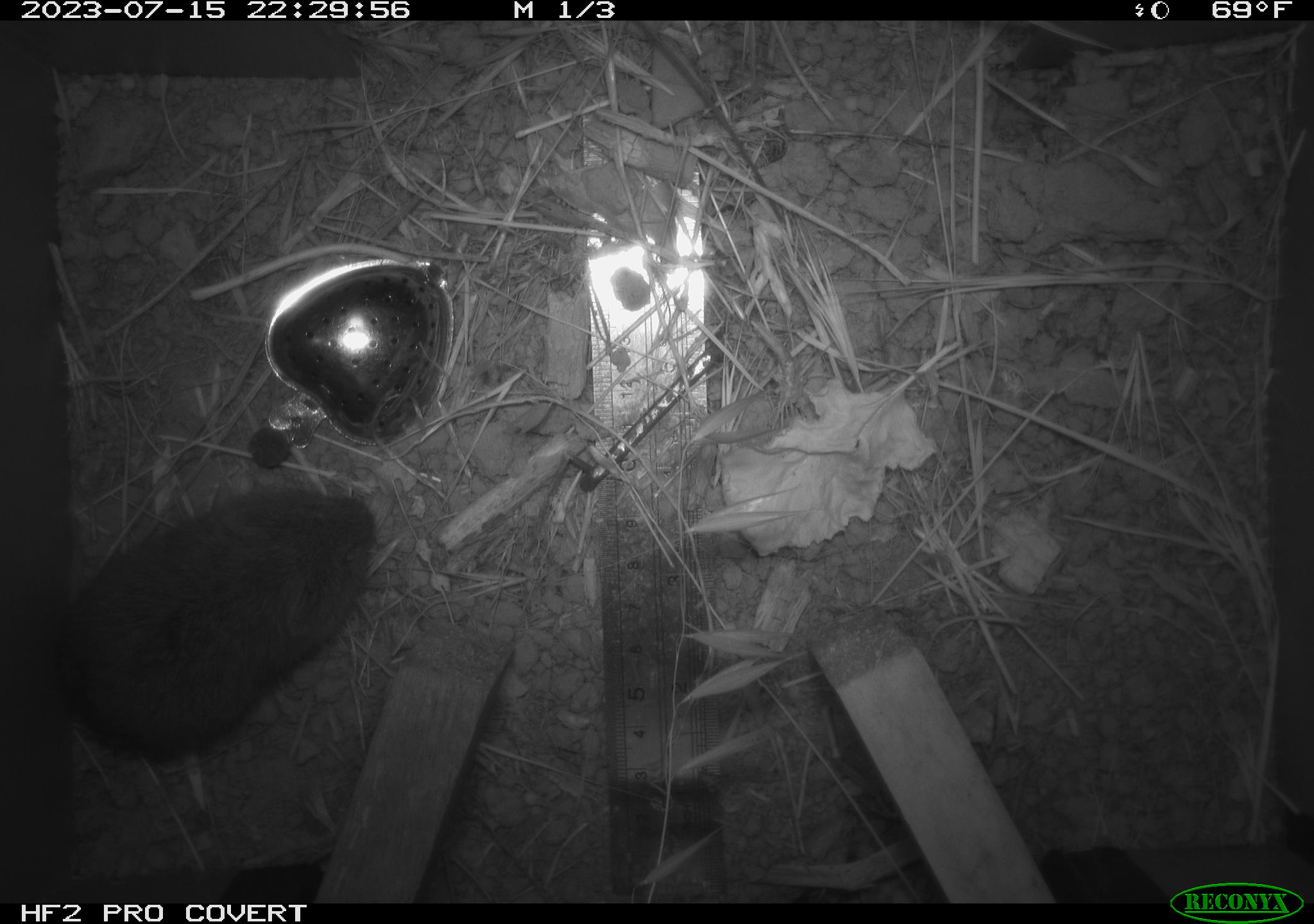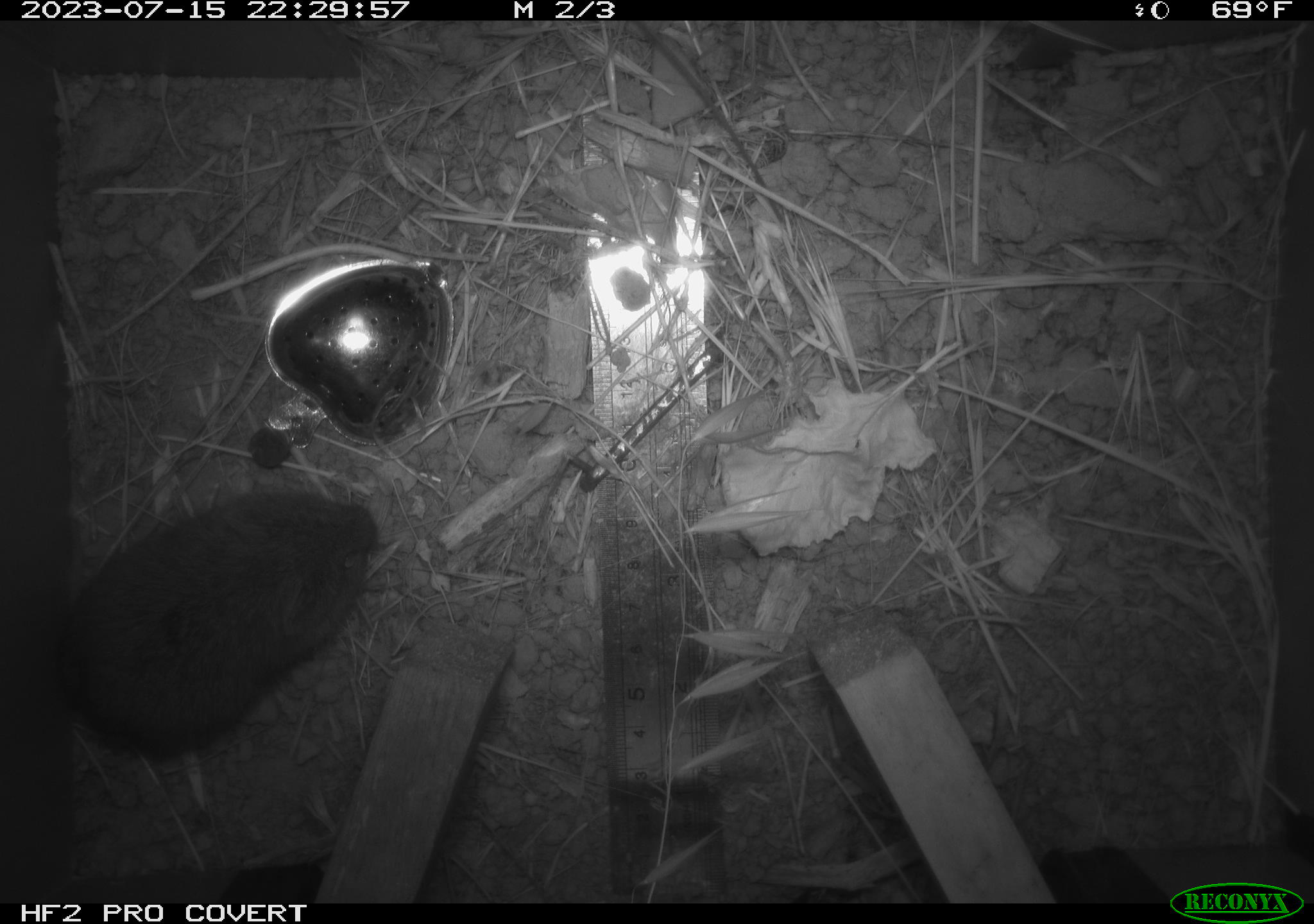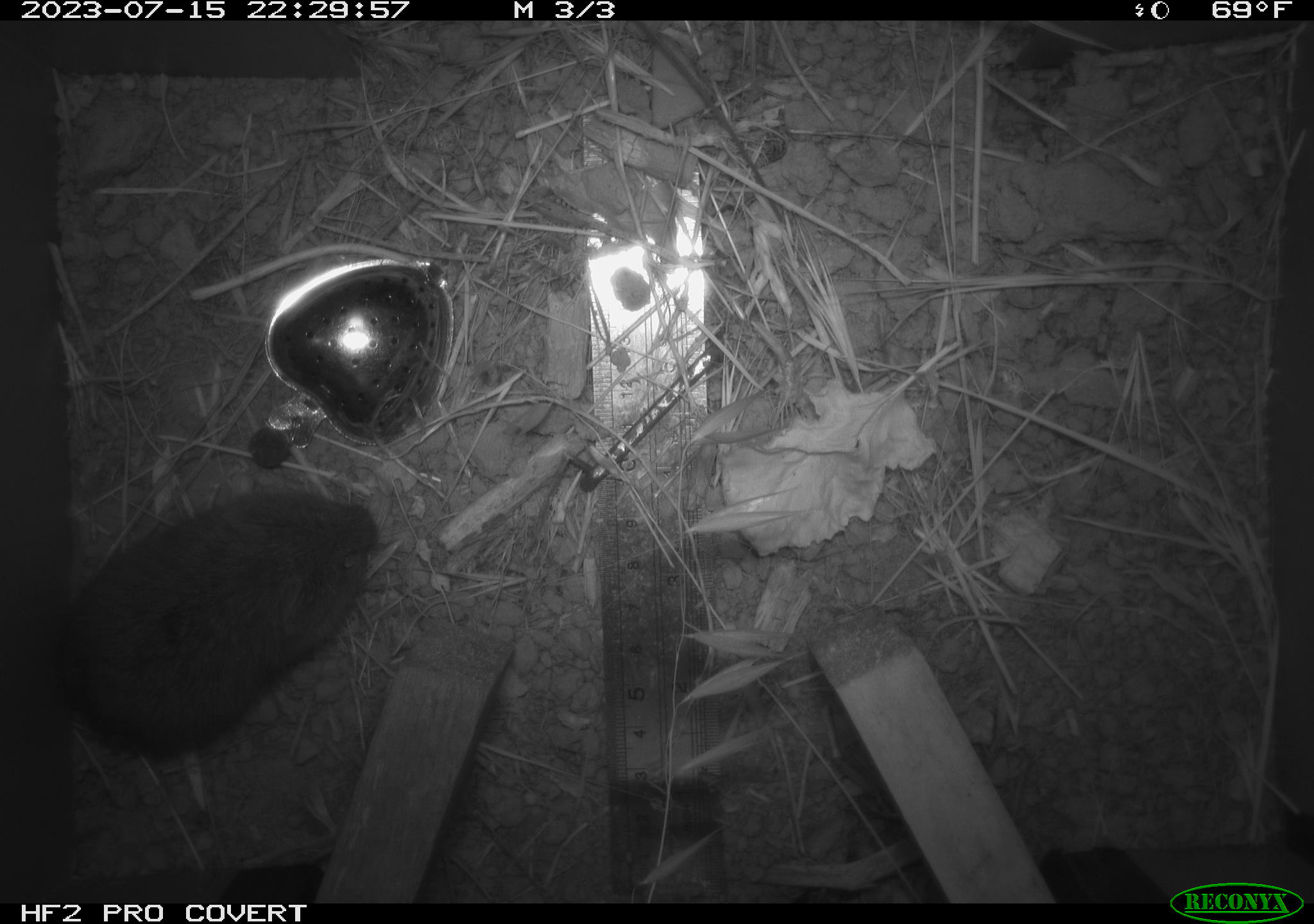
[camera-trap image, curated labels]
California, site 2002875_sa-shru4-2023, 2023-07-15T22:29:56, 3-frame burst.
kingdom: Animalia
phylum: Chordata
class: Mammalia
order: Rodentia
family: Cricetidae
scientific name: Arvicolinae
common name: voles, lemmings, and muskrats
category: arvicolinae subfamily